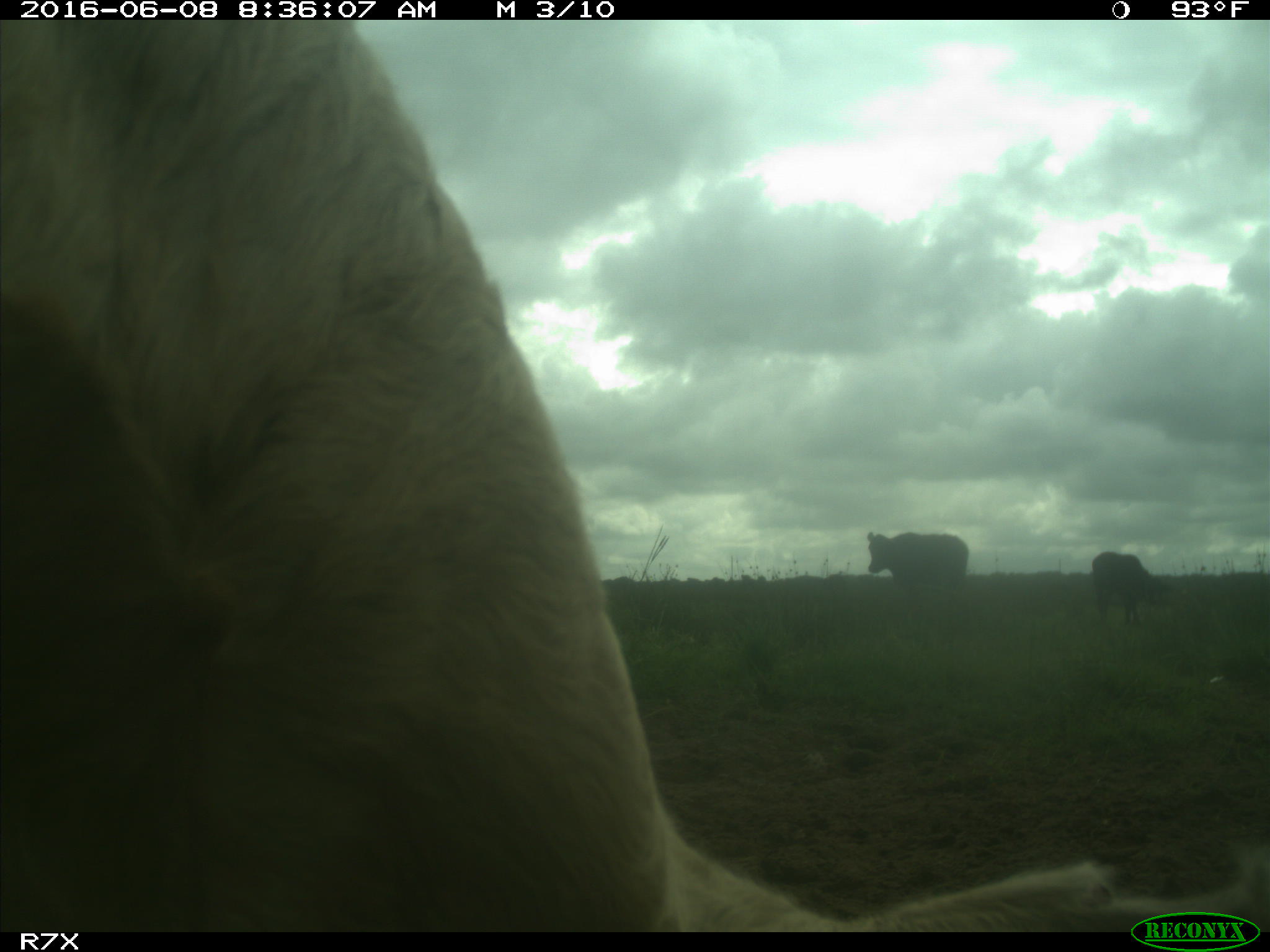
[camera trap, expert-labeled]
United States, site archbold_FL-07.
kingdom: Animalia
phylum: Chordata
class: Mammalia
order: Artiodactyla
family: Bovidae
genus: Bos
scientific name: Bos taurus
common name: domestic cow